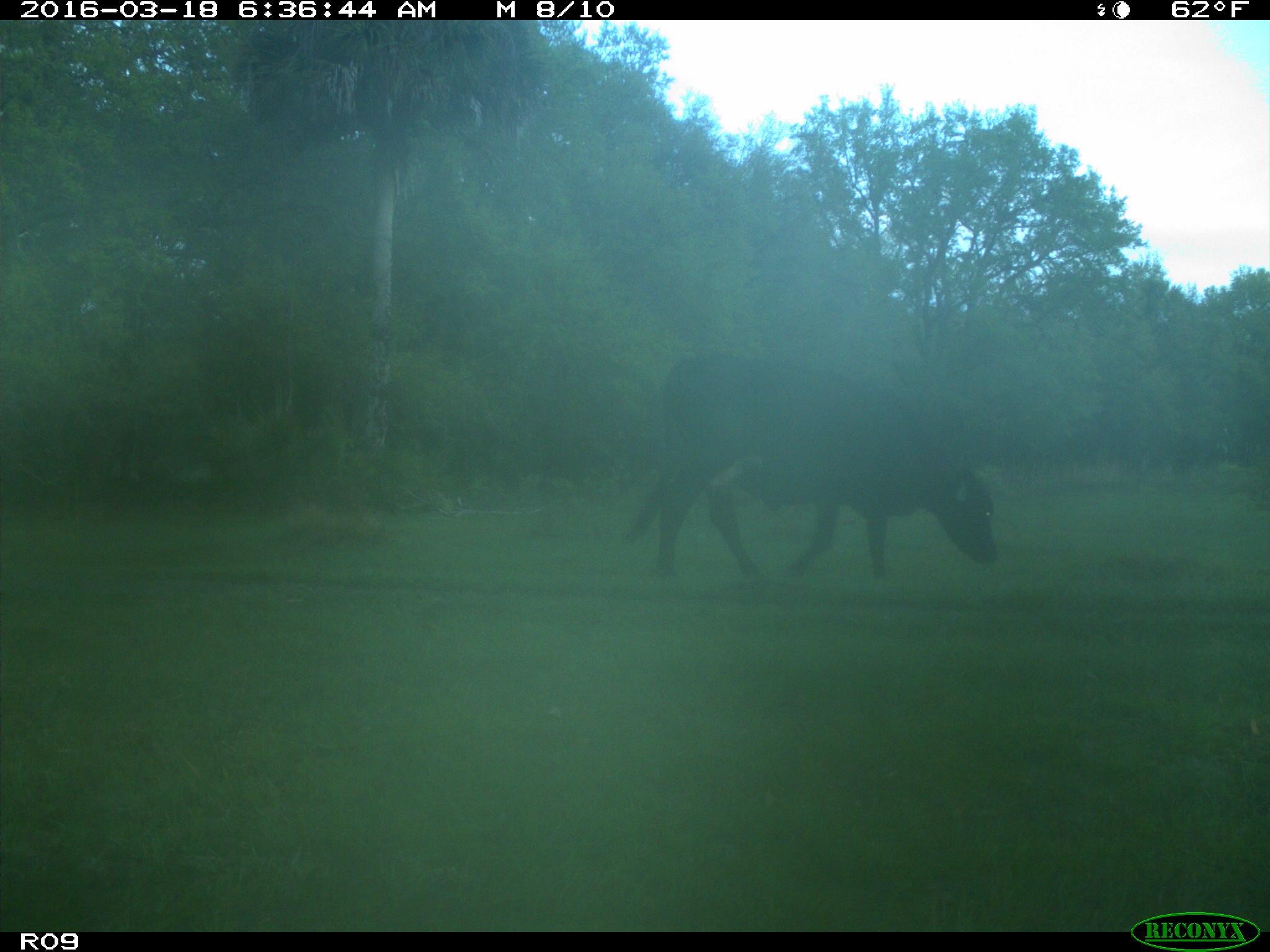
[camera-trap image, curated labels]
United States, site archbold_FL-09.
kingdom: Animalia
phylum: Chordata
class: Mammalia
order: Artiodactyla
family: Bovidae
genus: Bos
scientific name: Bos taurus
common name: domestic cow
Bos taurus (domestic cow).